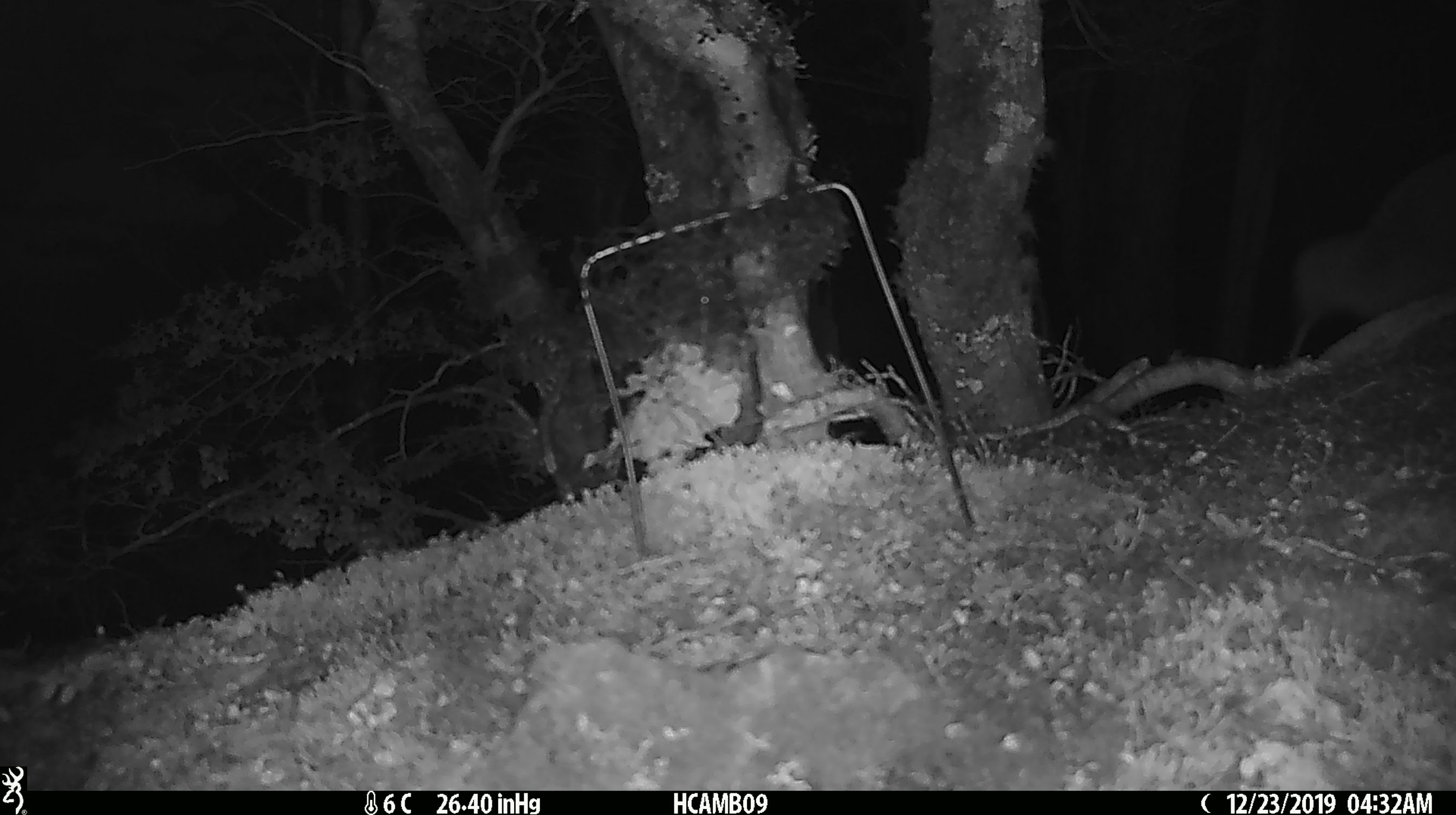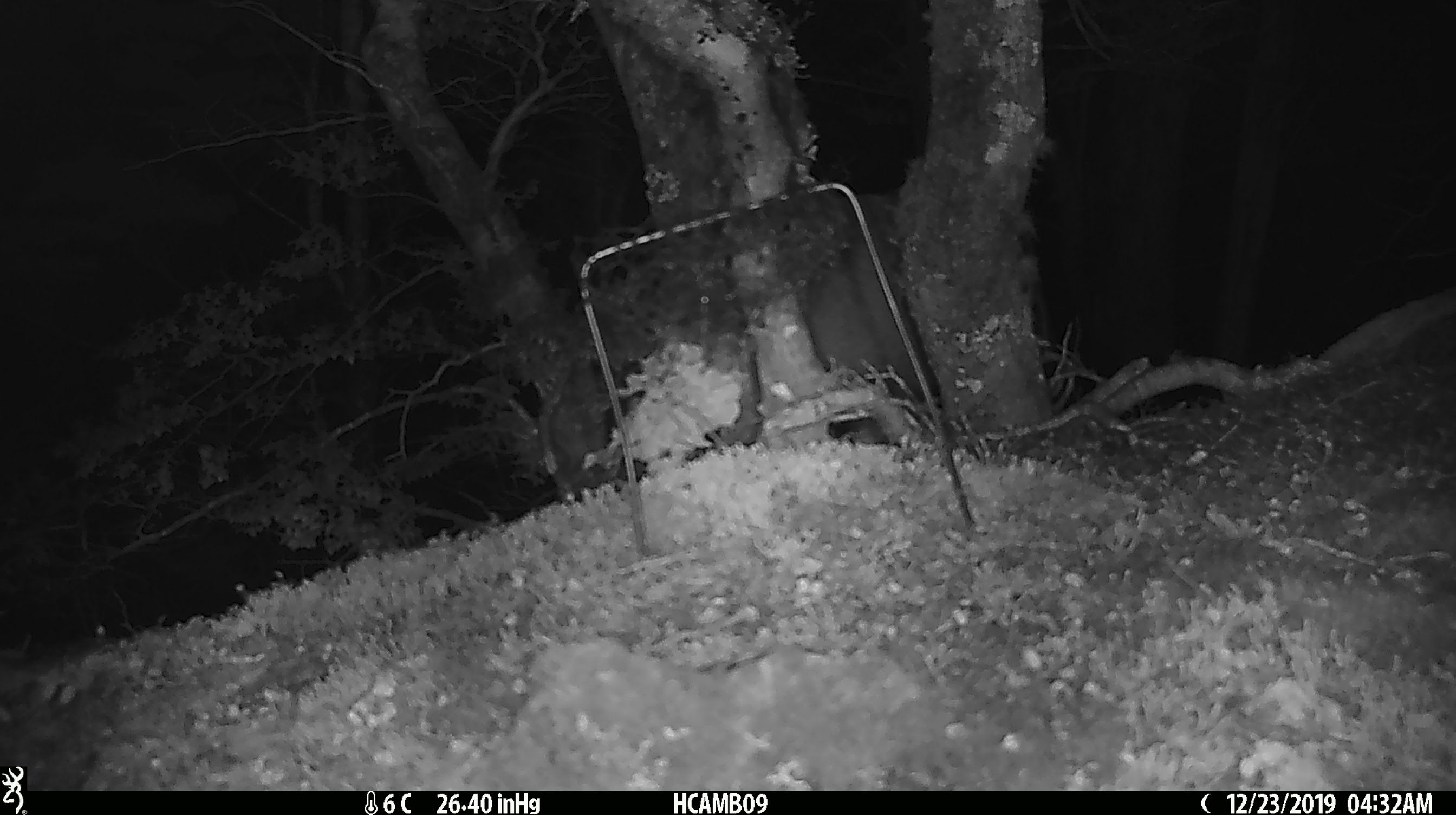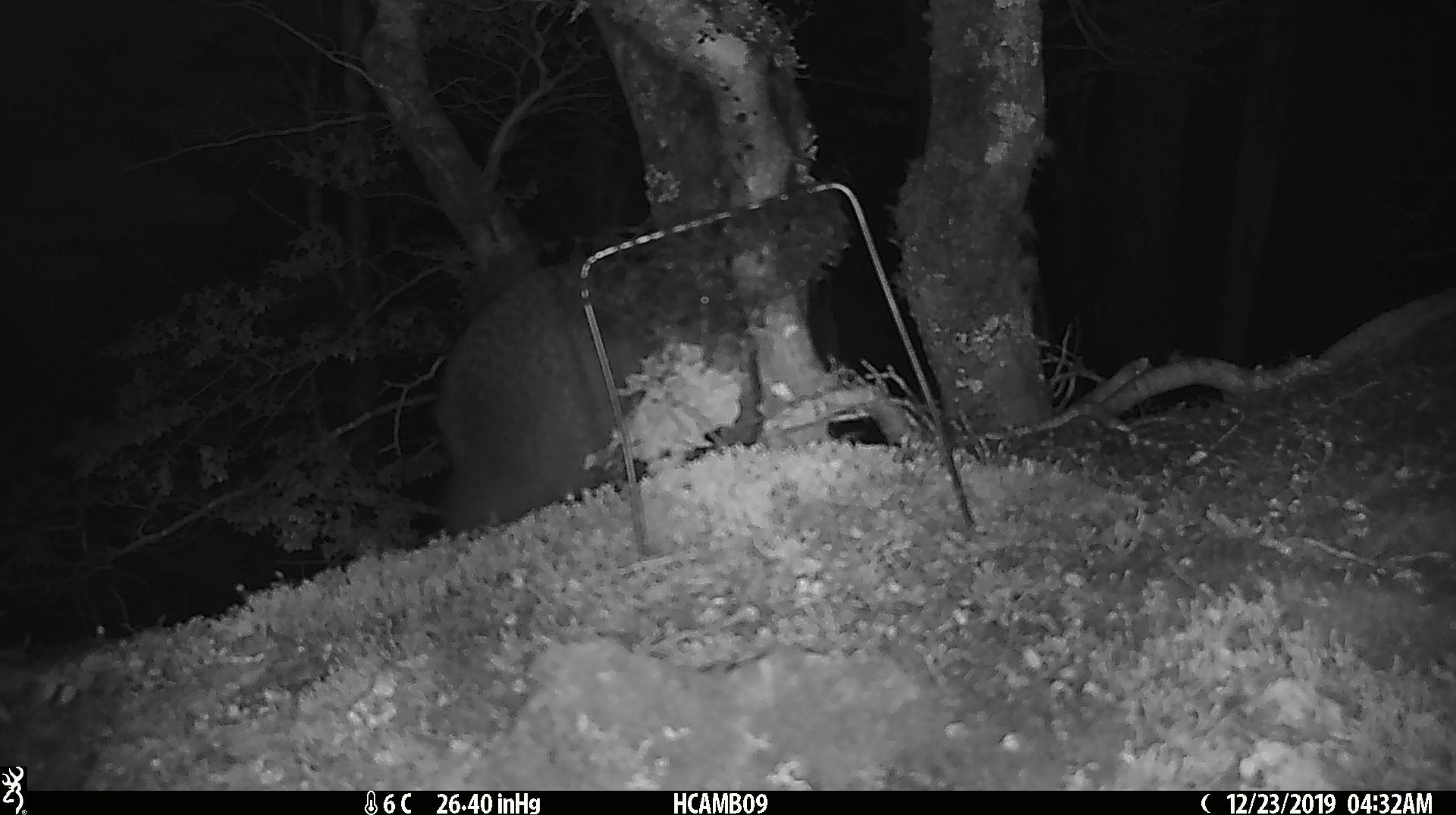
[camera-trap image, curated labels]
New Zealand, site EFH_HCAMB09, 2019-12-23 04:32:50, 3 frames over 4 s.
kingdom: Animalia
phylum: Chordata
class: Aves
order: Apterygiformes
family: Apterygidae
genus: Apteryx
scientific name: Apteryx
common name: kiwi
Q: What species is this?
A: Kiwi (Apteryx).